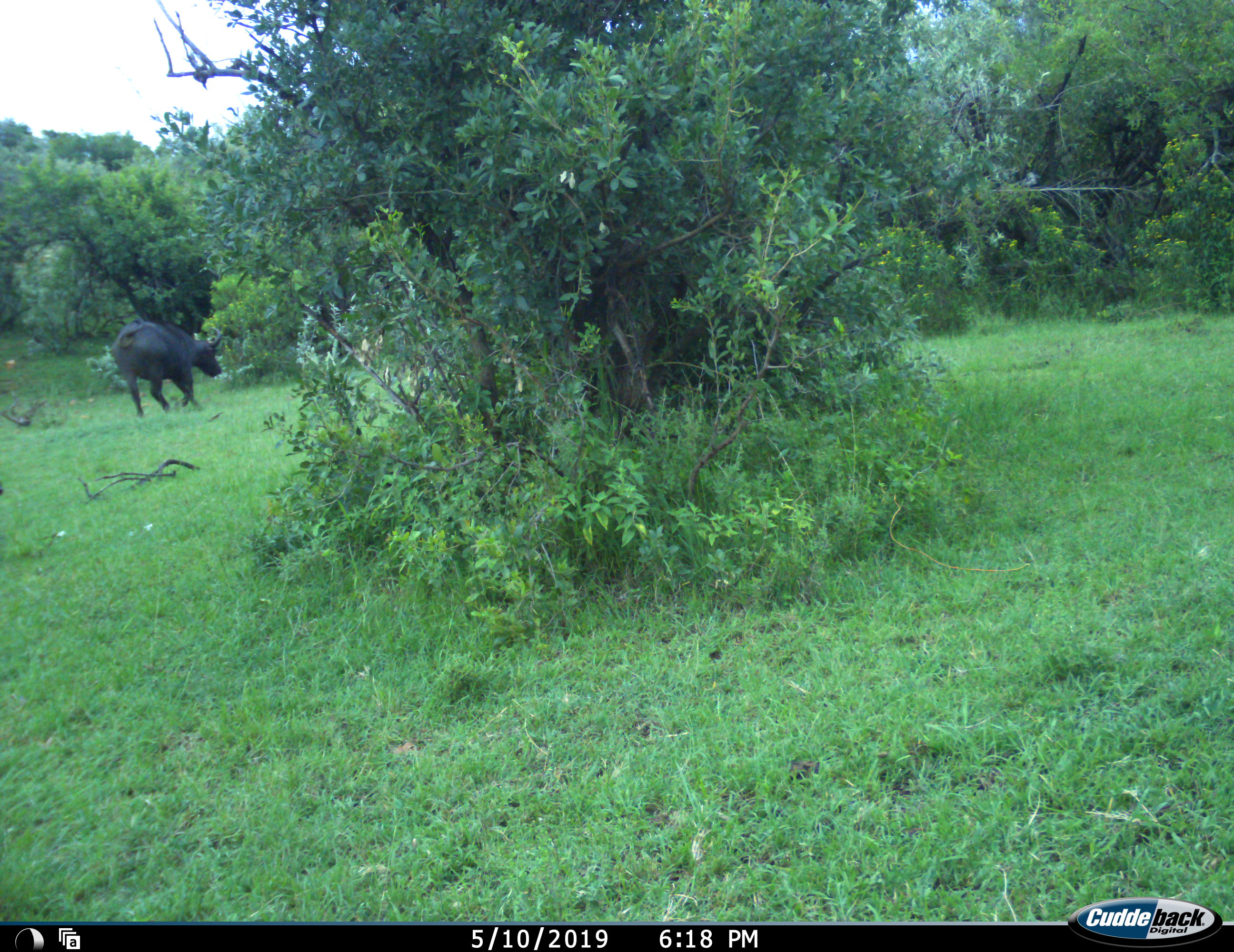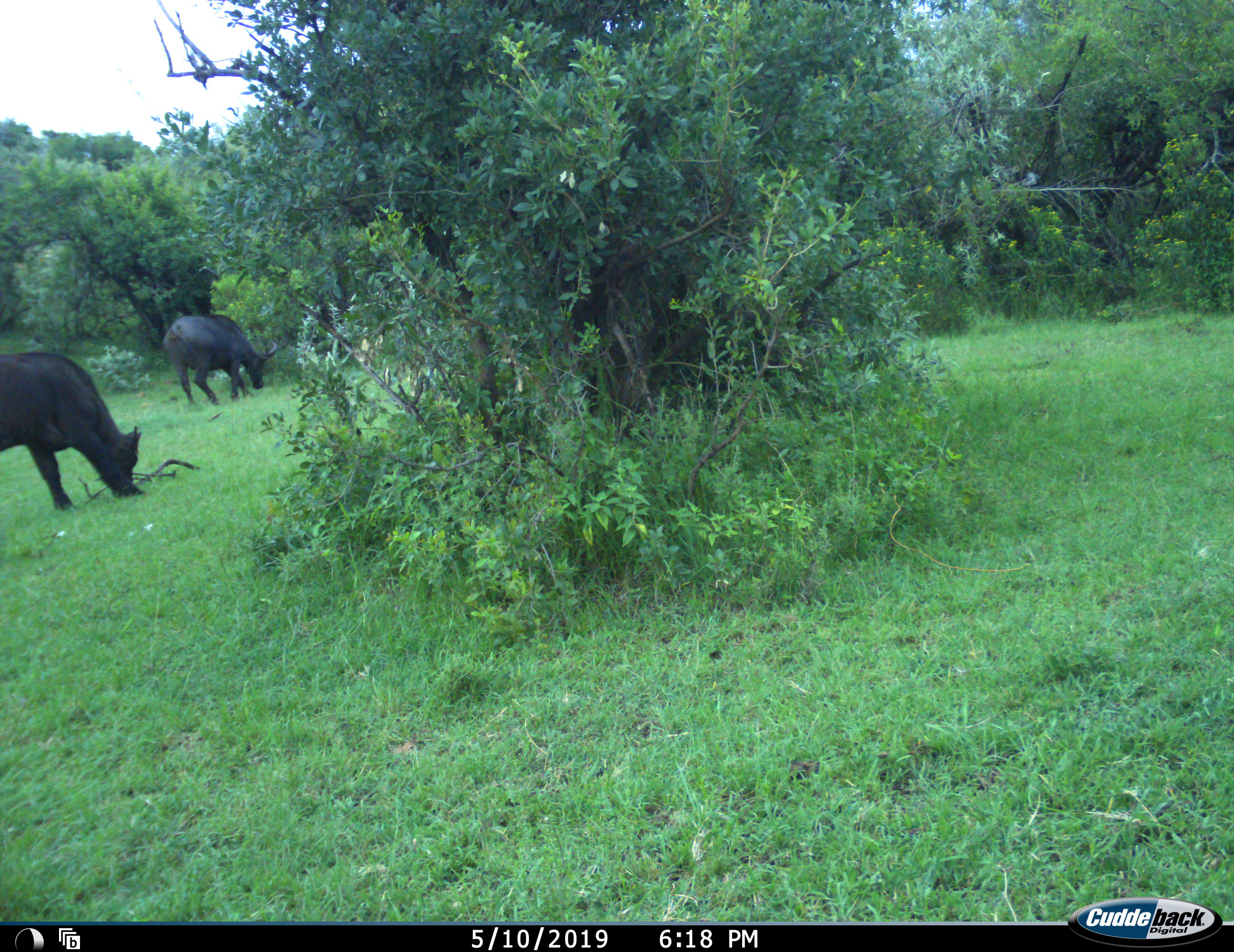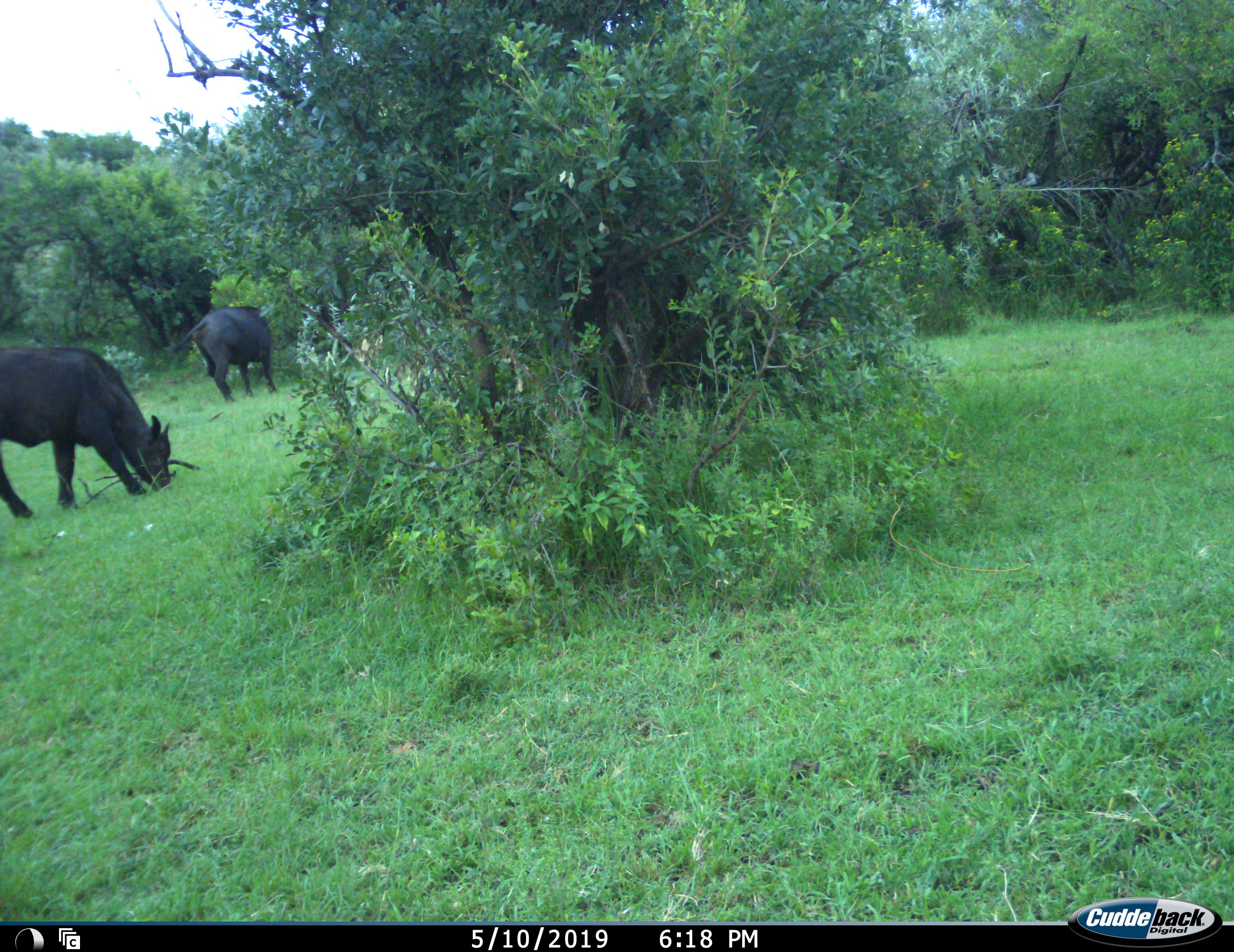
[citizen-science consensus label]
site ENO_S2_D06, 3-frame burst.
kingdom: Animalia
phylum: Chordata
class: Mammalia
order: Artiodactyla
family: Bovidae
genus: Syncerus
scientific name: Syncerus caffer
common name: african buffalo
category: buffalo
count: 2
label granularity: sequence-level